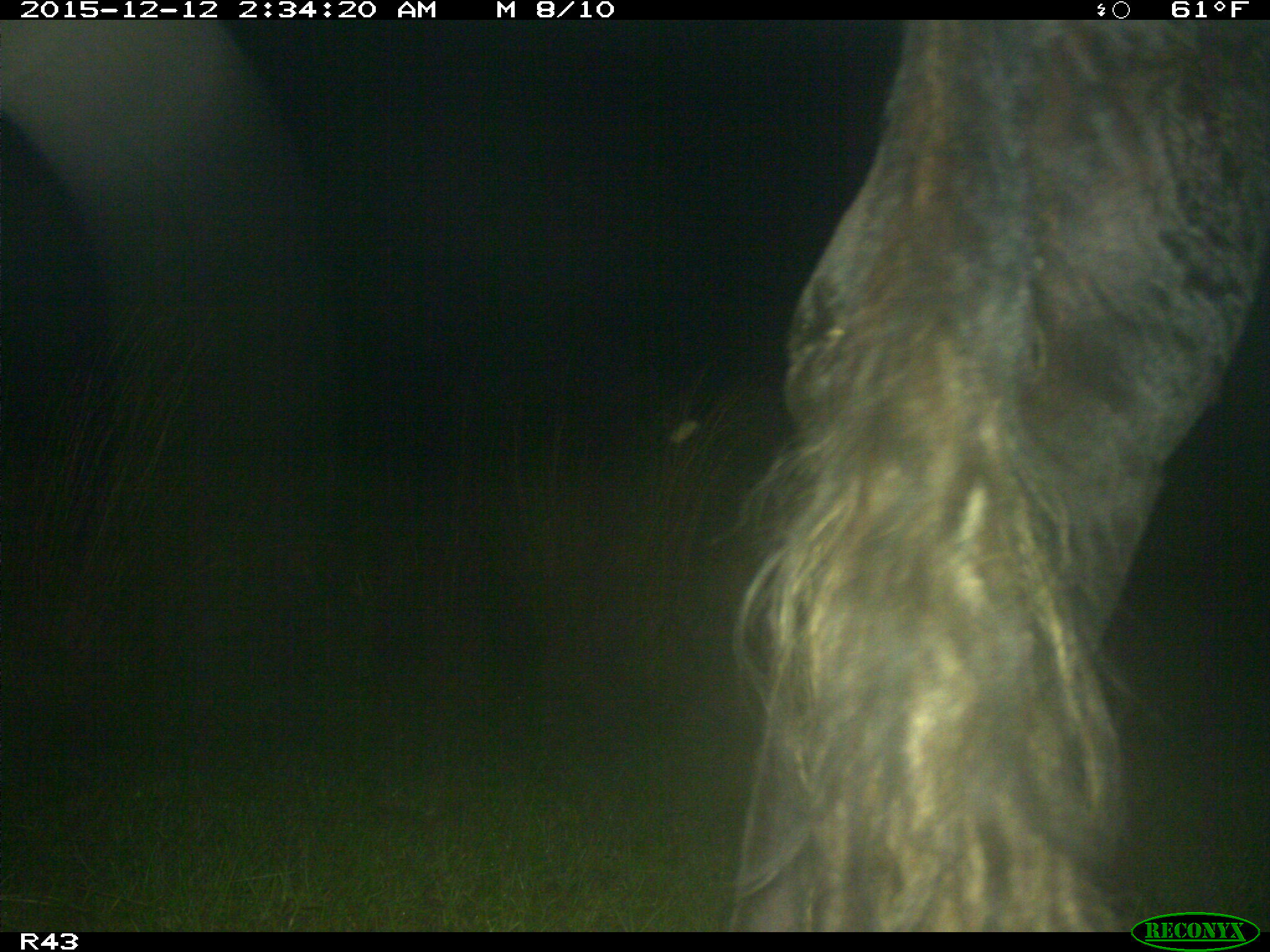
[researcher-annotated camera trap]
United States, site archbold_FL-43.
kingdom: Animalia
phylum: Chordata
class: Mammalia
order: Artiodactyla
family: Bovidae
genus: Bos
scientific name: Bos taurus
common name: domestic cow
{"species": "Bos taurus (domestic cow)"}